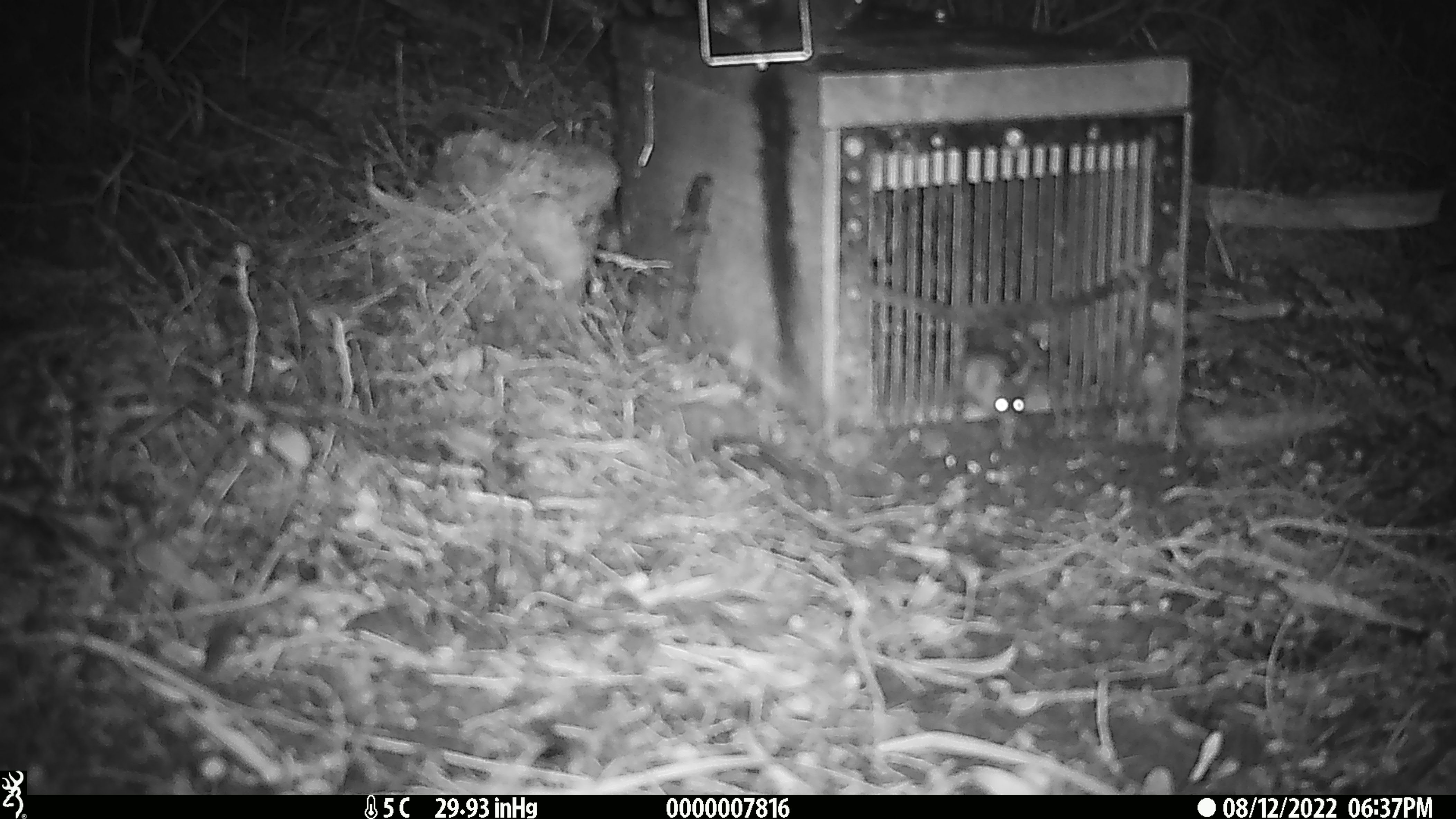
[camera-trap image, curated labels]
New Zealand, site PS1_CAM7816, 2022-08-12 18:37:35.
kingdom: Animalia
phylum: Chordata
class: Mammalia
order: Rodentia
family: Muridae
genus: Mus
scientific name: Mus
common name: mouse